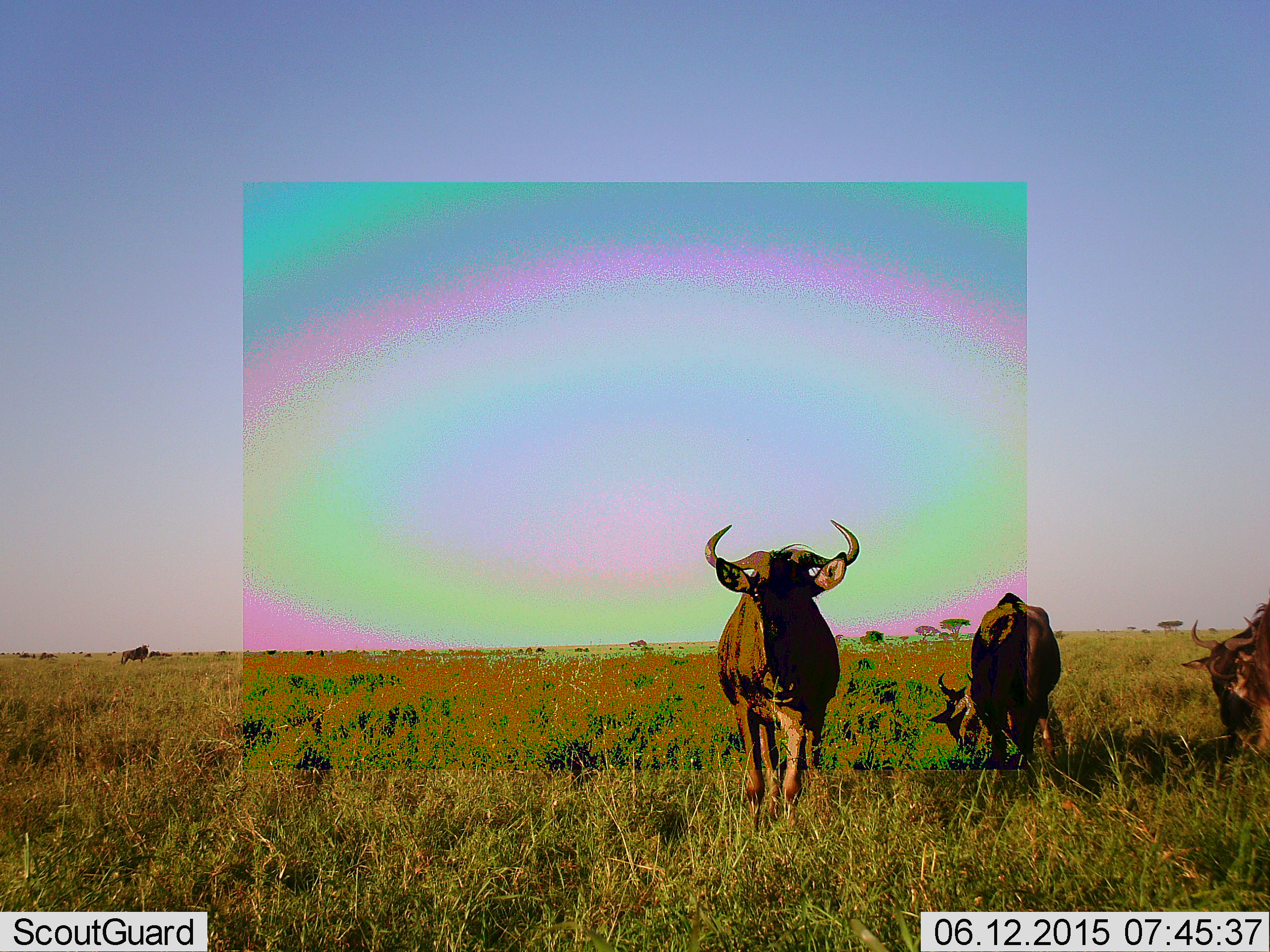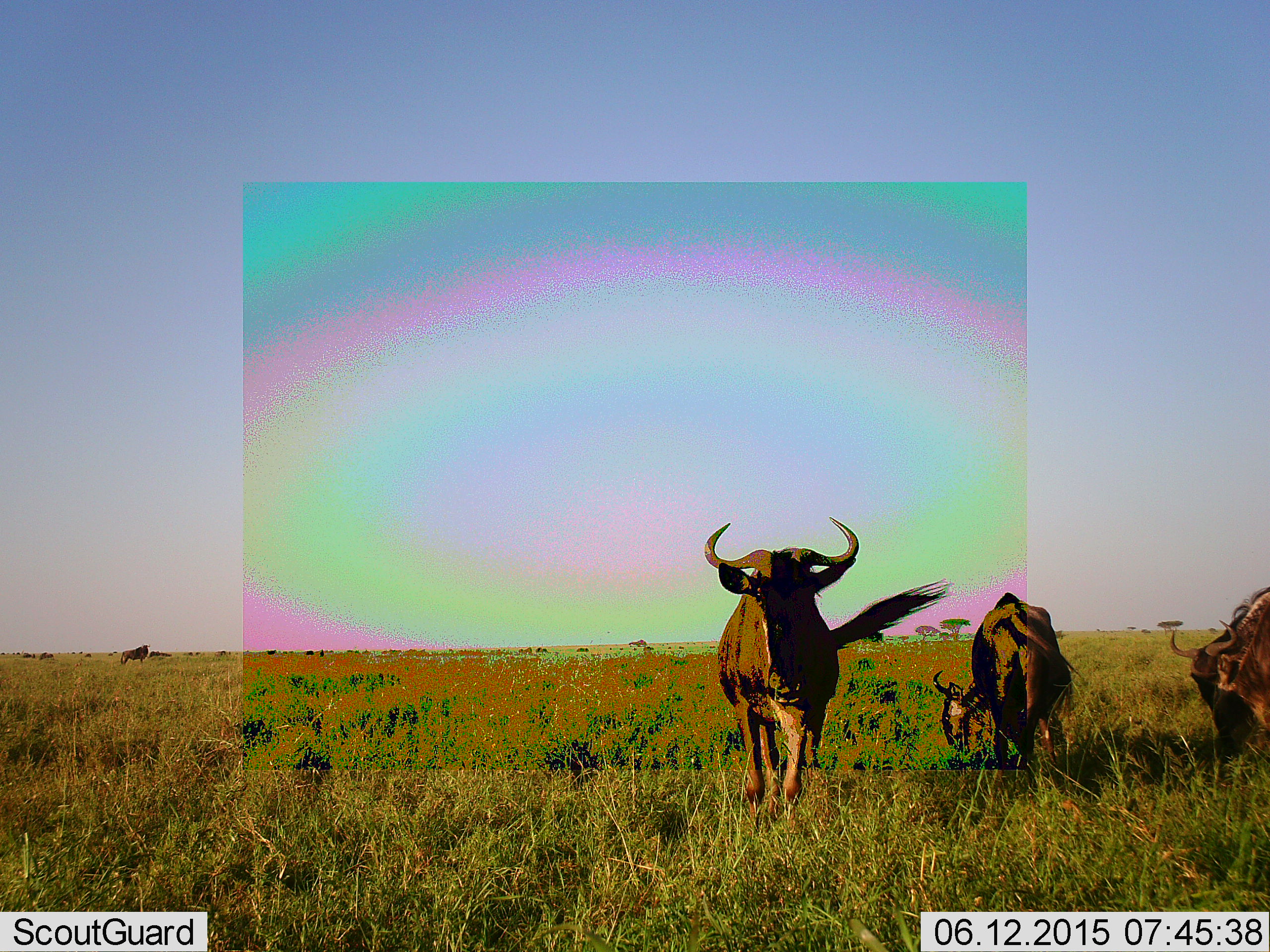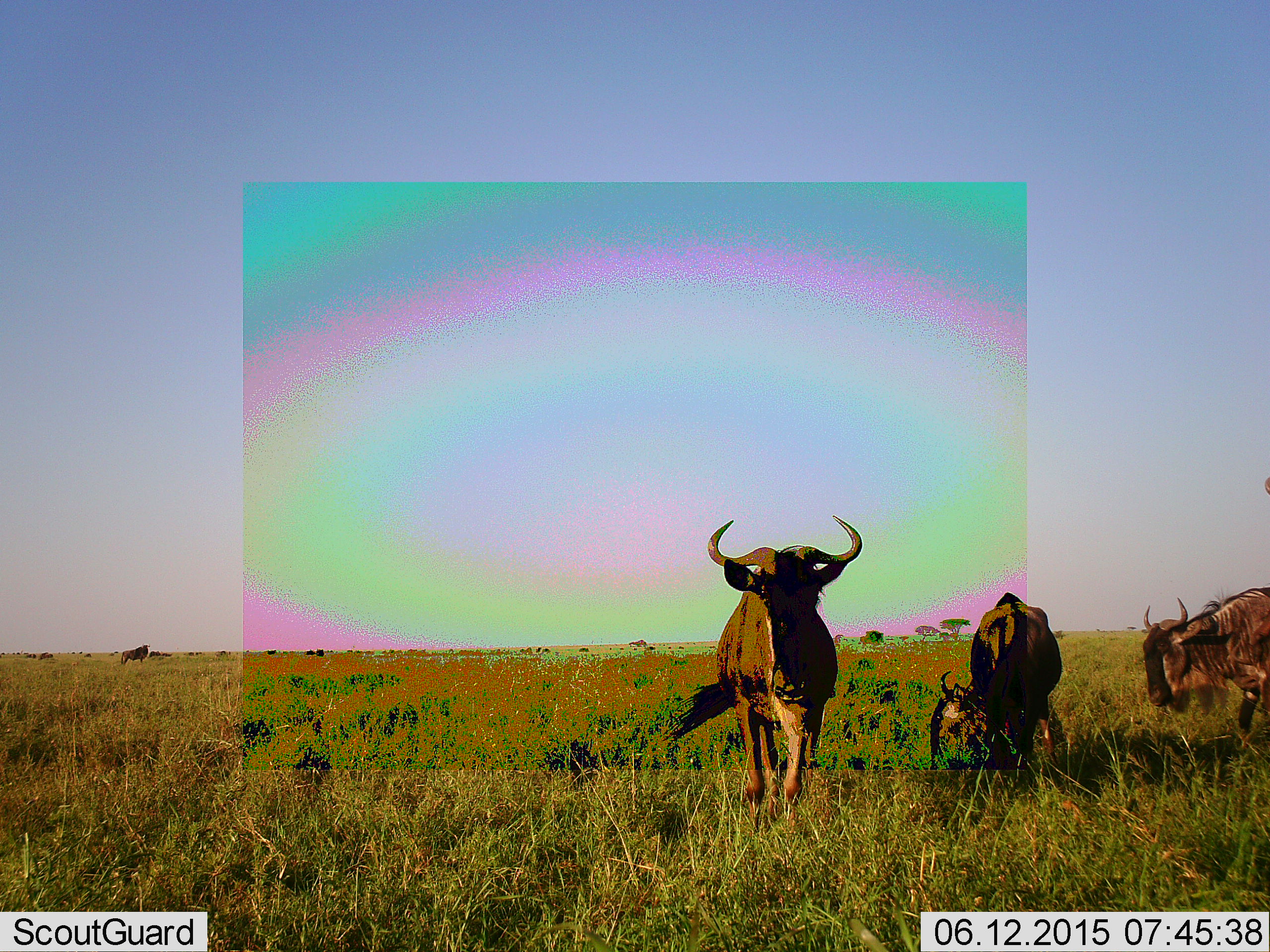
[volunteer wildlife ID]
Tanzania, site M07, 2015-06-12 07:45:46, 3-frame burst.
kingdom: Animalia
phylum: Chordata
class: Mammalia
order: Artiodactyla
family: Bovidae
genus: Connochaetes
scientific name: Connochaetes taurinus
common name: blue wildebeest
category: wildebeest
Wildebeest (blue wildebeest) (Connochaetes taurinus), count 3. Behavior (volunteer vote fractions): standing 80%, resting 0%, moving 40%, interacting 0%. Young present (vote fraction): 0%. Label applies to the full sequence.